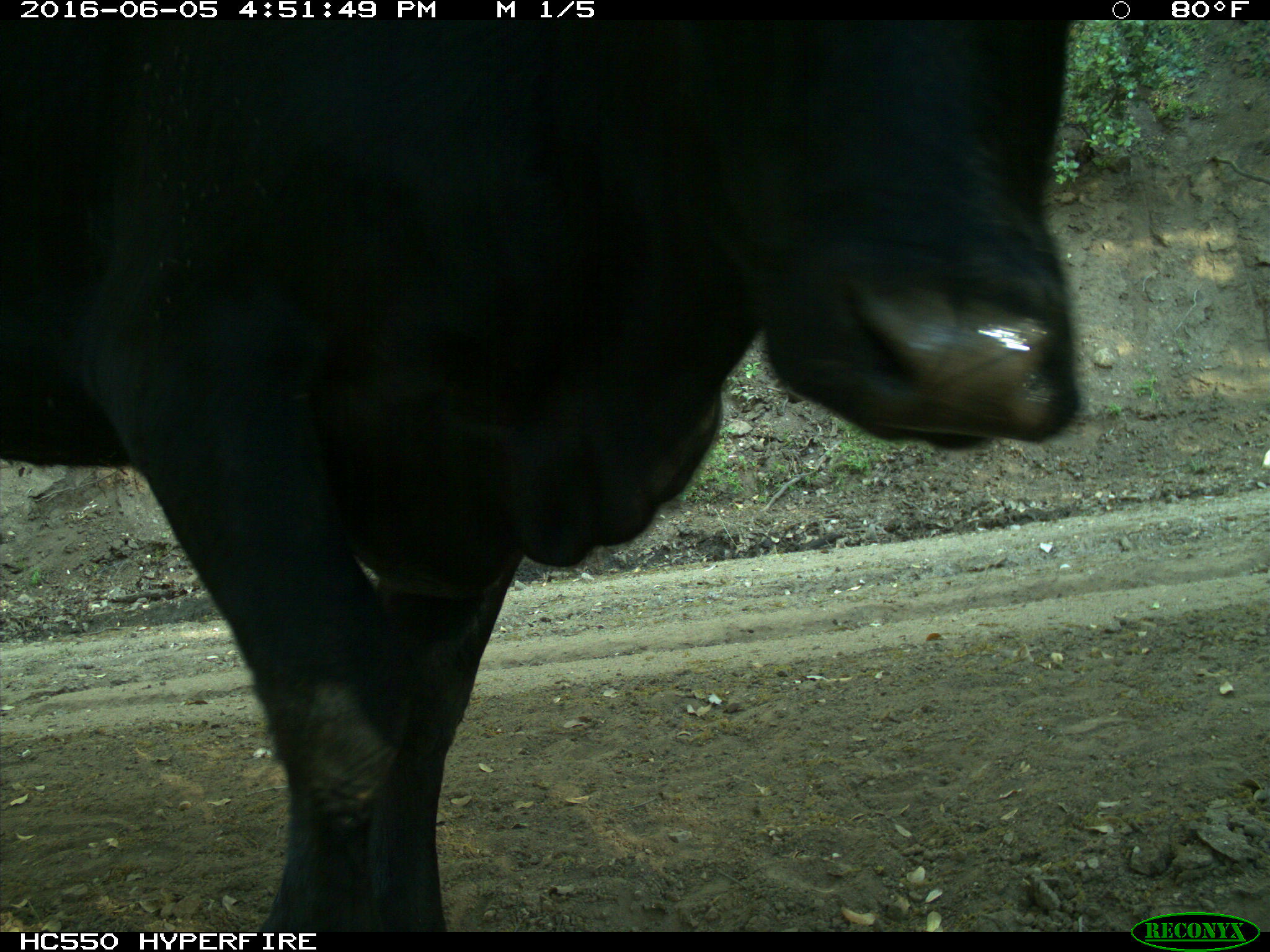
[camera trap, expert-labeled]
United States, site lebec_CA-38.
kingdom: Animalia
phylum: Chordata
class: Mammalia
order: Artiodactyla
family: Bovidae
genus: Bos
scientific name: Bos taurus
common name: domestic cow